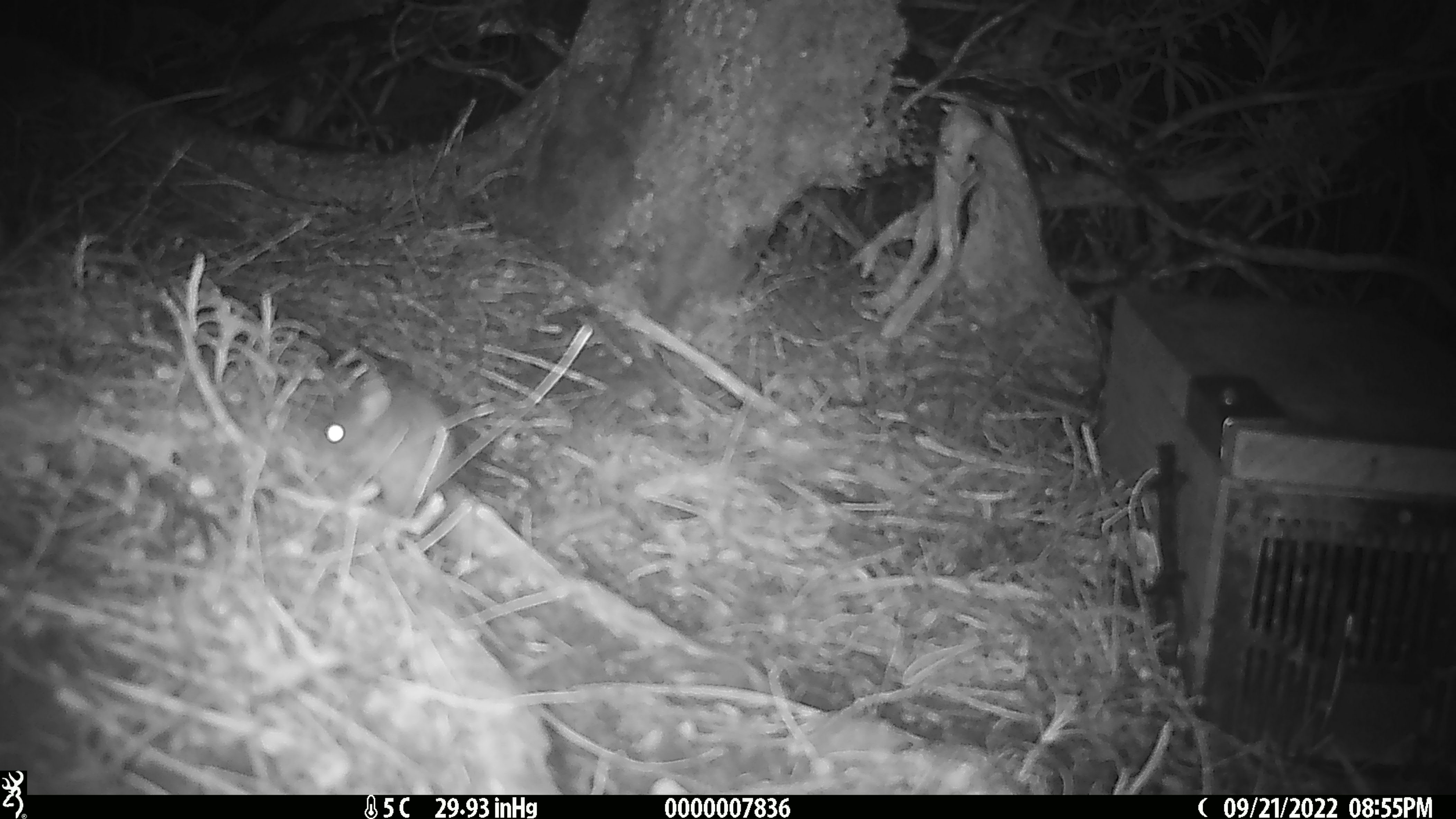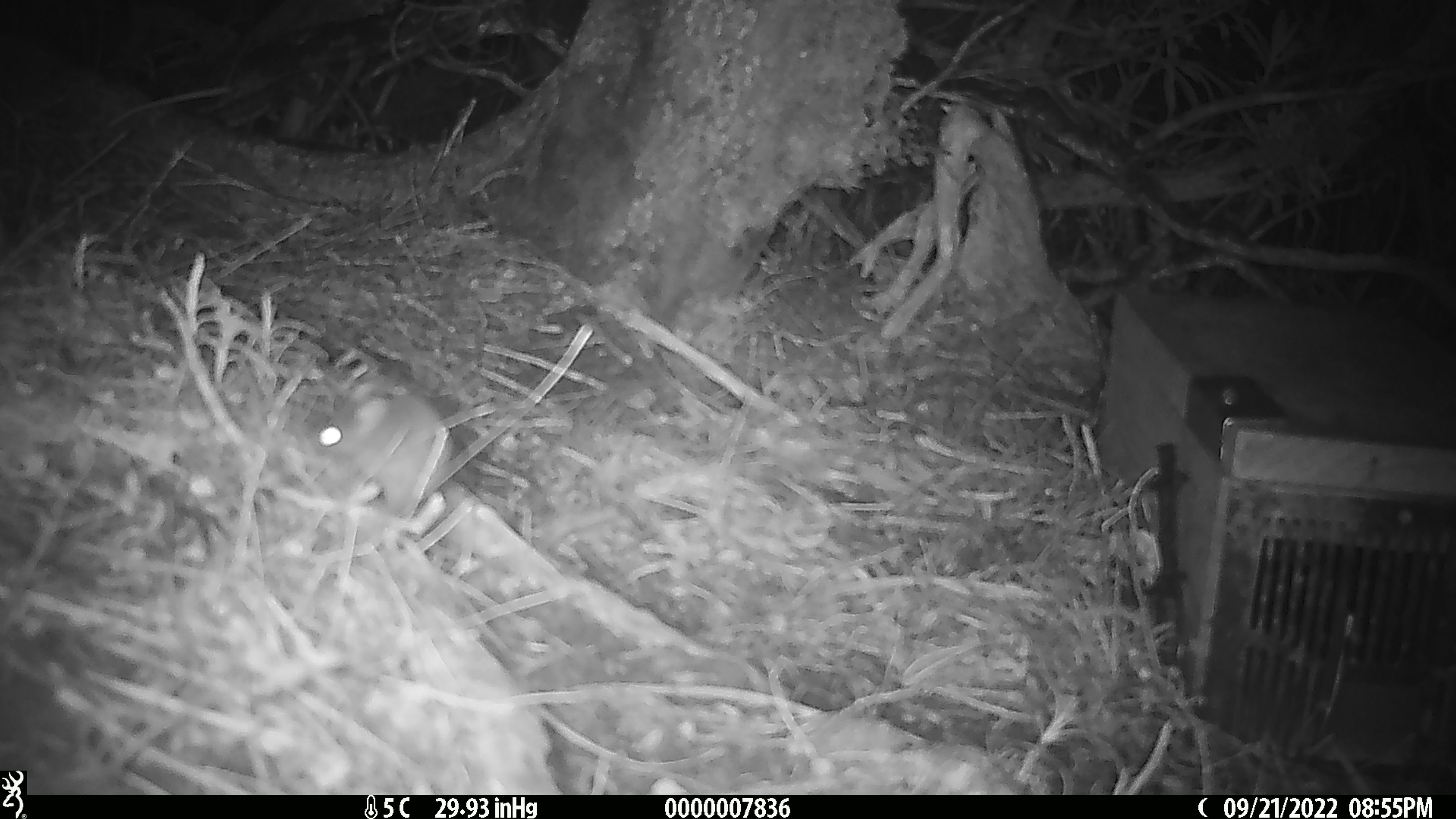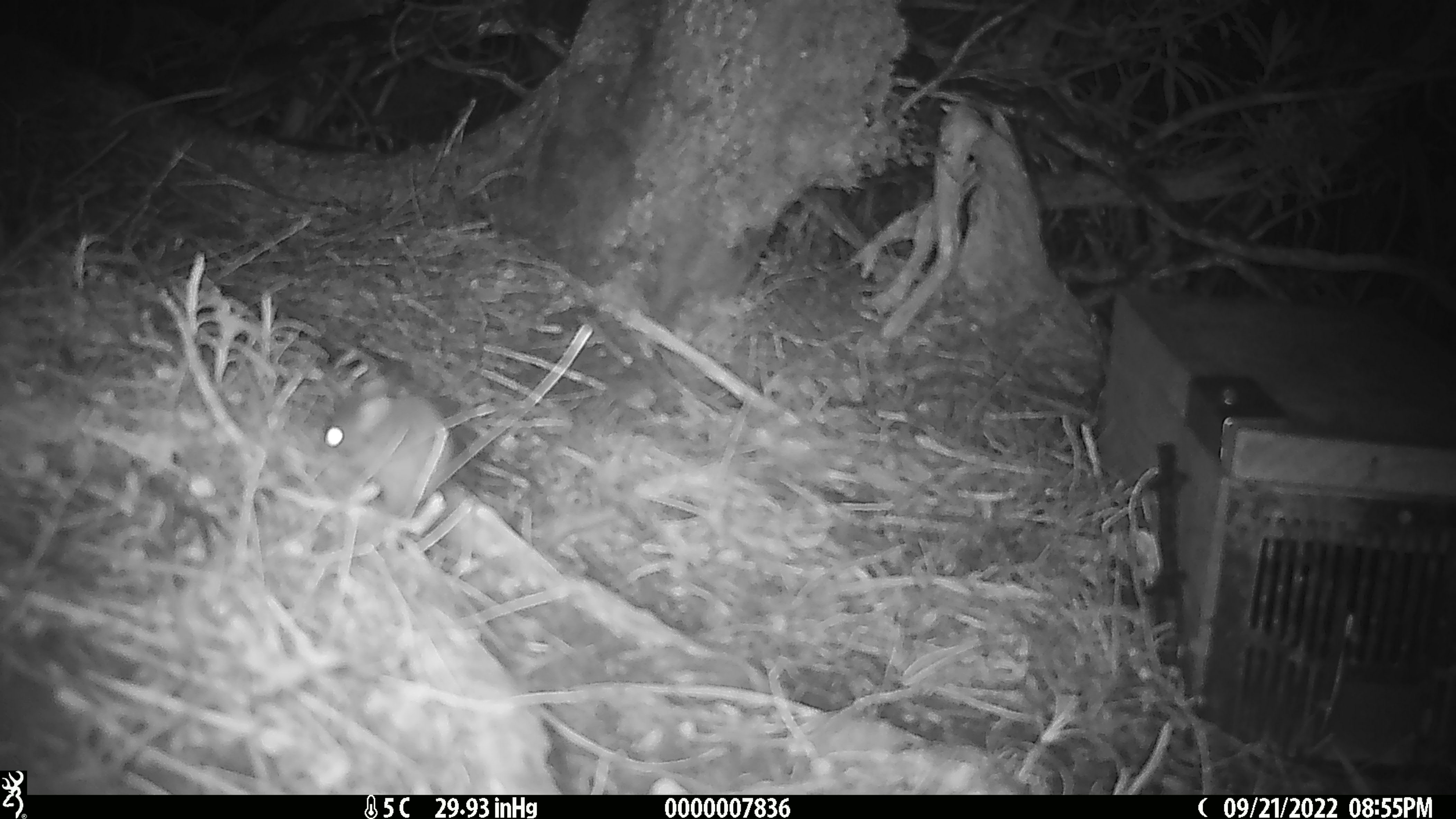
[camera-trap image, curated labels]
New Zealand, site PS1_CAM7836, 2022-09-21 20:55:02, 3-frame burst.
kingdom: Animalia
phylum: Chordata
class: Mammalia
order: Rodentia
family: Muridae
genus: Mus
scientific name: Mus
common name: mouse